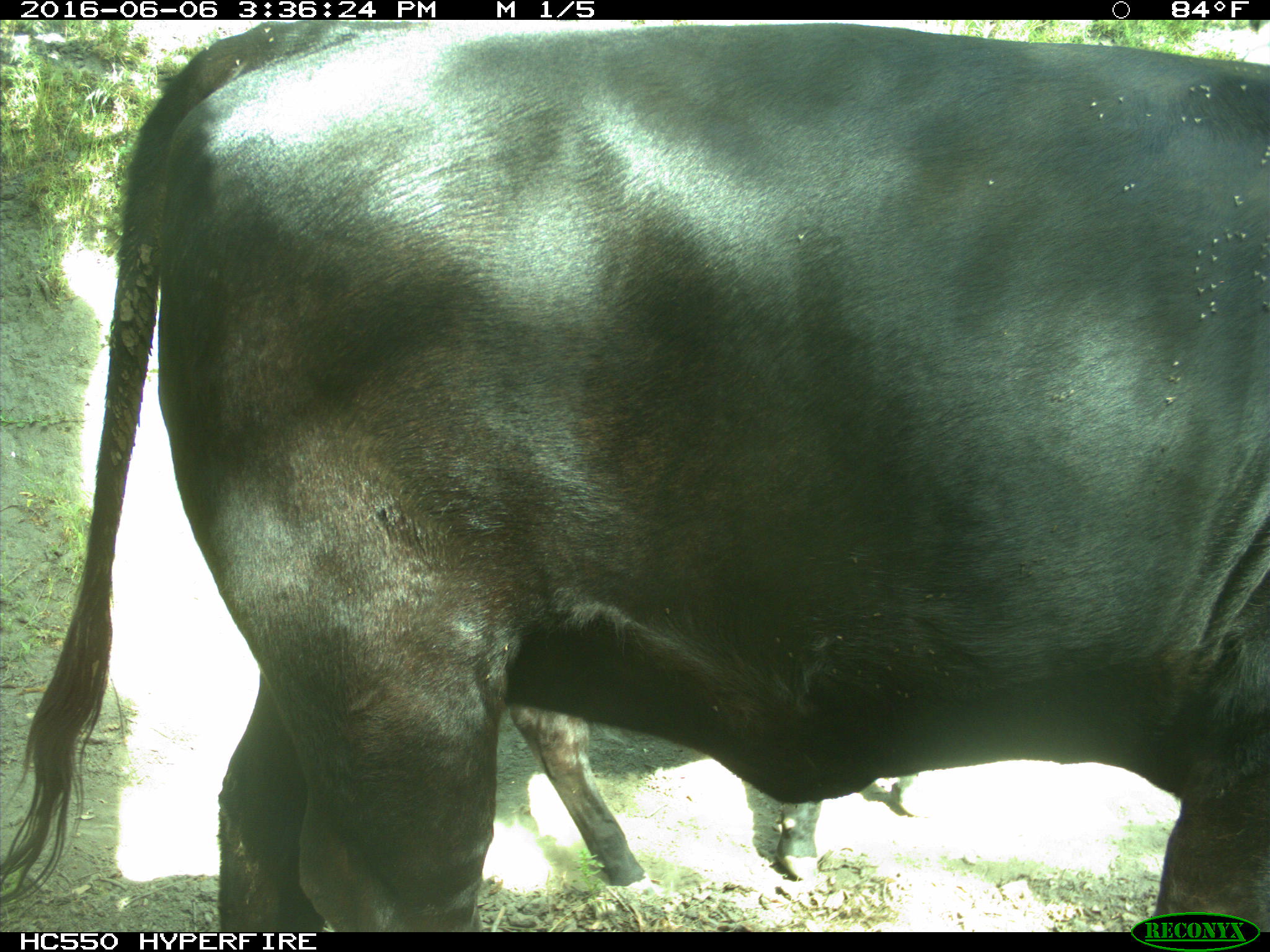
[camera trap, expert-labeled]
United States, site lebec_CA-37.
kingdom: Animalia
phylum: Chordata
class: Mammalia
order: Artiodactyla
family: Bovidae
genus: Bos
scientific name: Bos taurus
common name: domestic cow